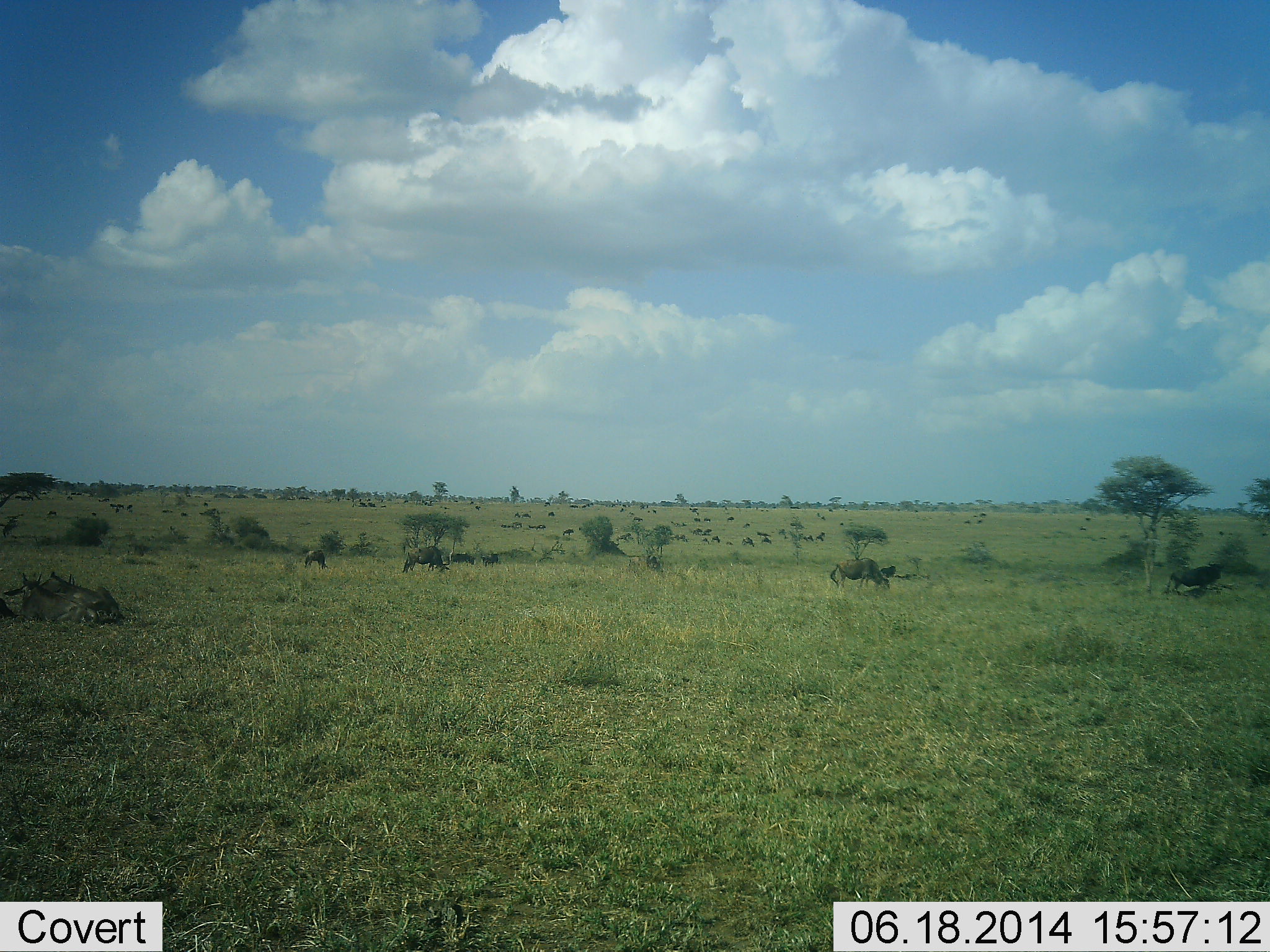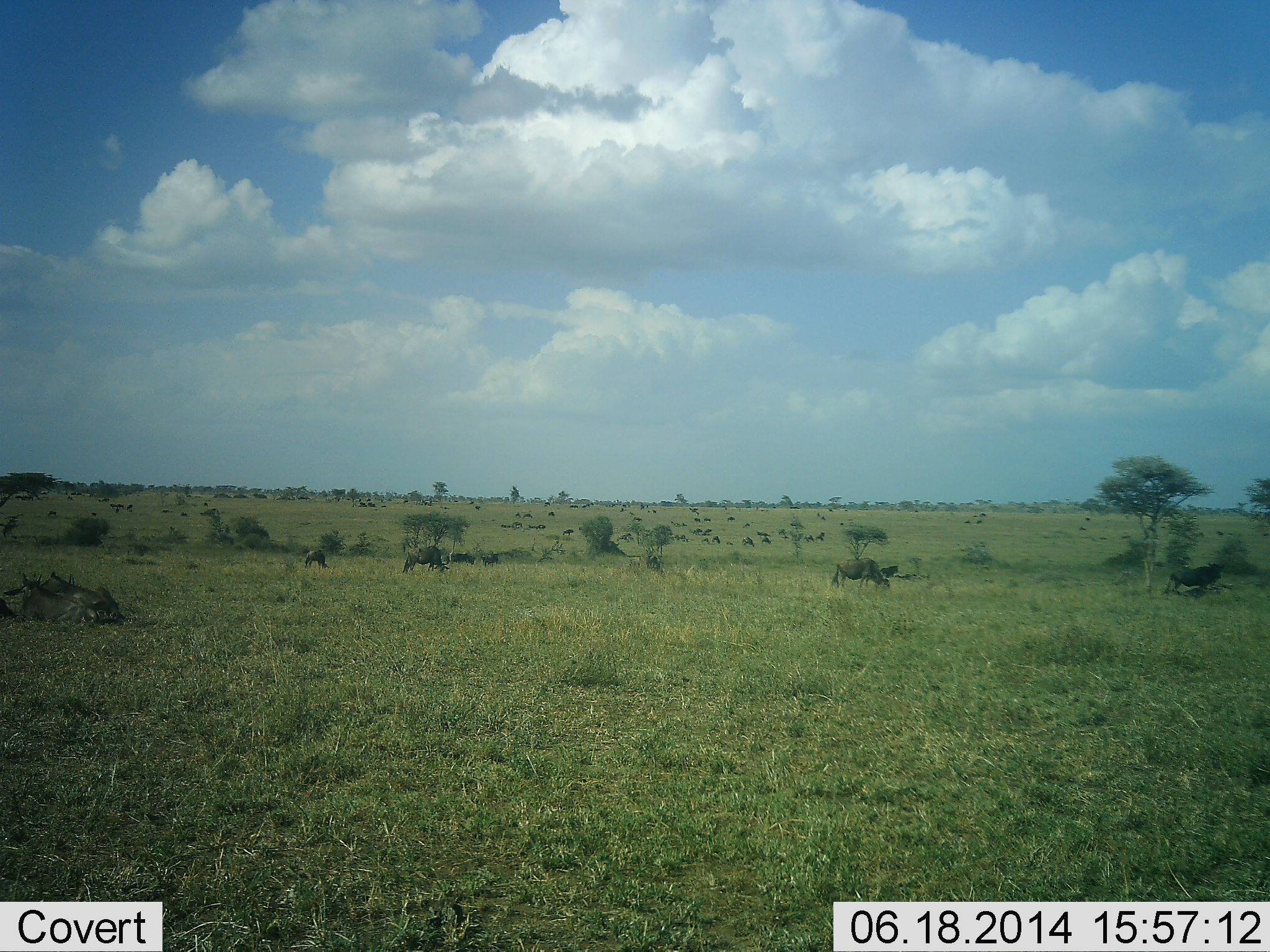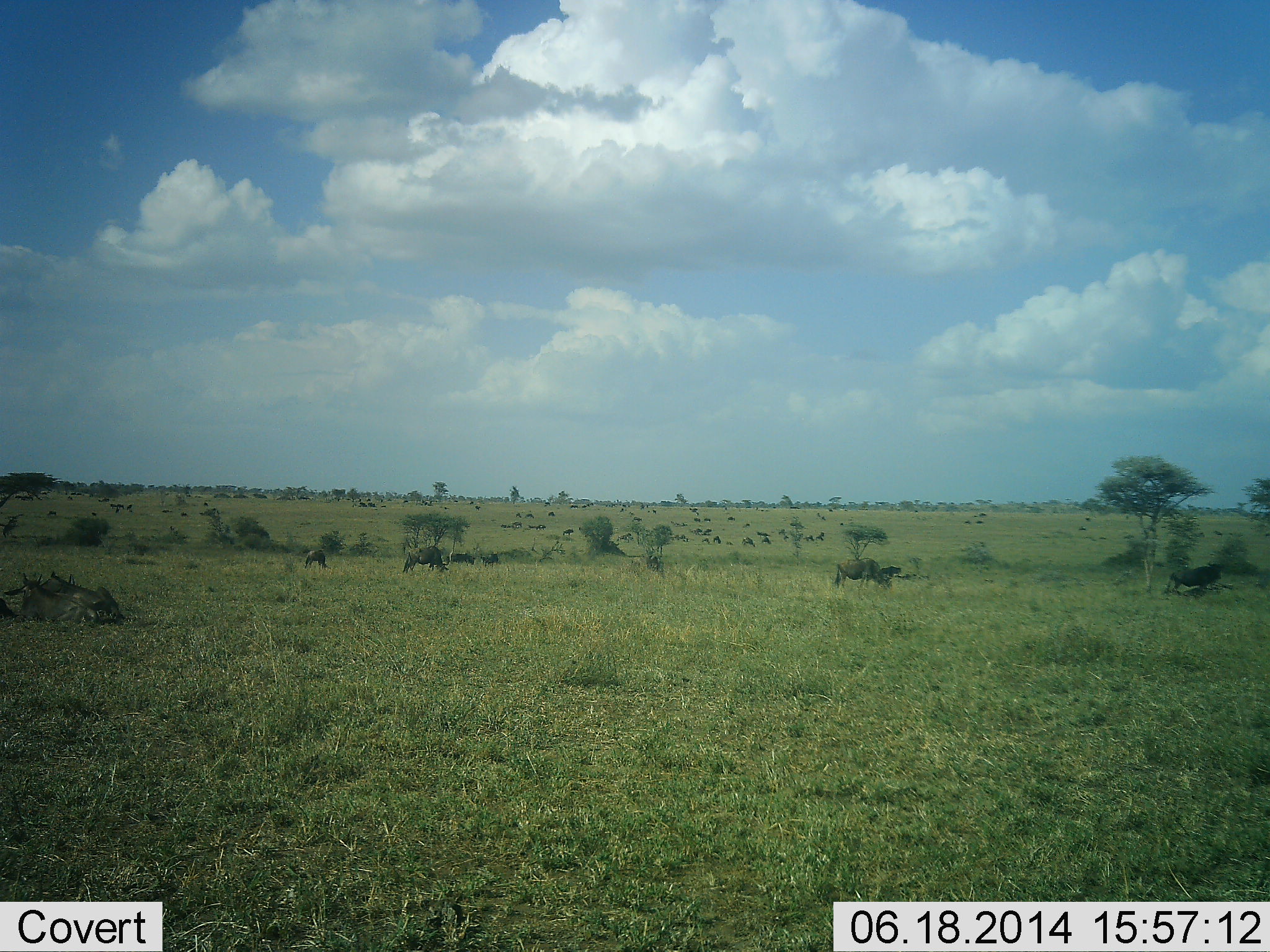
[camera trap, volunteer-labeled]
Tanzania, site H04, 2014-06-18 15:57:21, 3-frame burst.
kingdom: Animalia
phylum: Chordata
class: Mammalia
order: Artiodactyla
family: Bovidae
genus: Connochaetes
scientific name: Connochaetes taurinus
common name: blue wildebeest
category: wildebeest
Wildebeest (blue wildebeest) (Connochaetes taurinus), count 11-50. Behavior (volunteer vote fractions): standing 60%, resting 30%, moving 30%, interacting 0%. Young present (vote fraction): 0%. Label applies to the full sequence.